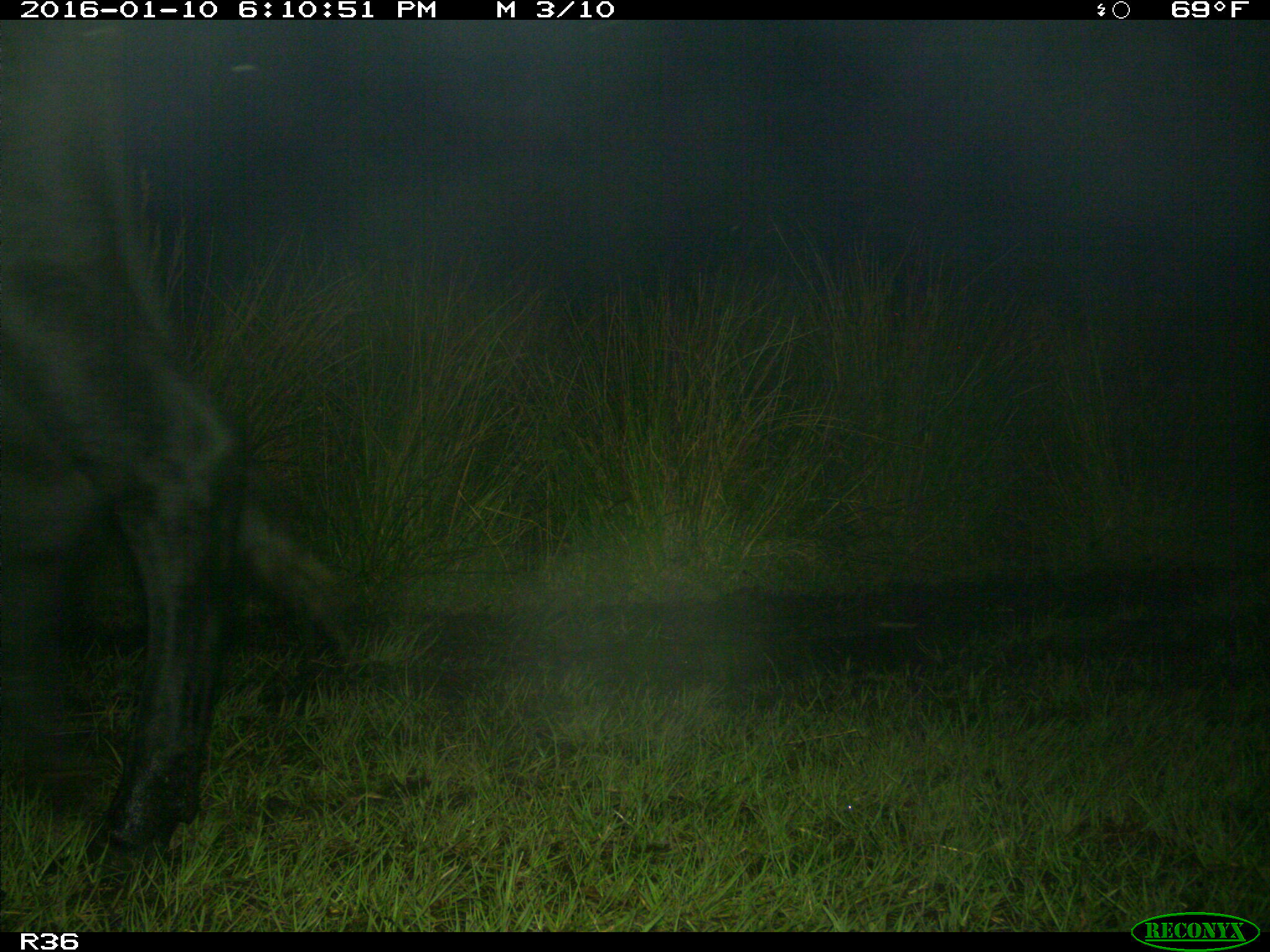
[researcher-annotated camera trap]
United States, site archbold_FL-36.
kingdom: Animalia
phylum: Chordata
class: Mammalia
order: Artiodactyla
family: Bovidae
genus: Bos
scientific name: Bos taurus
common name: domestic cow